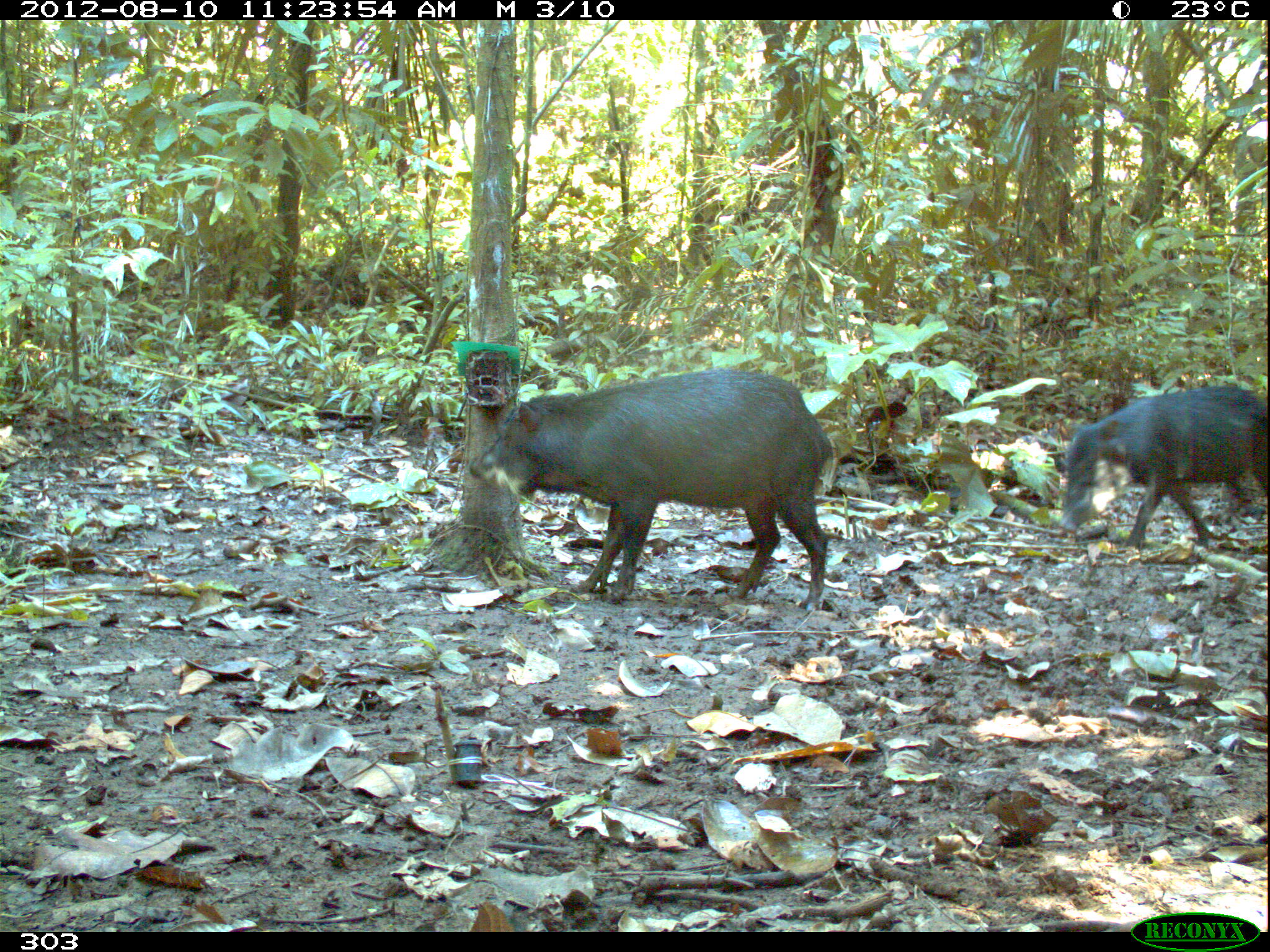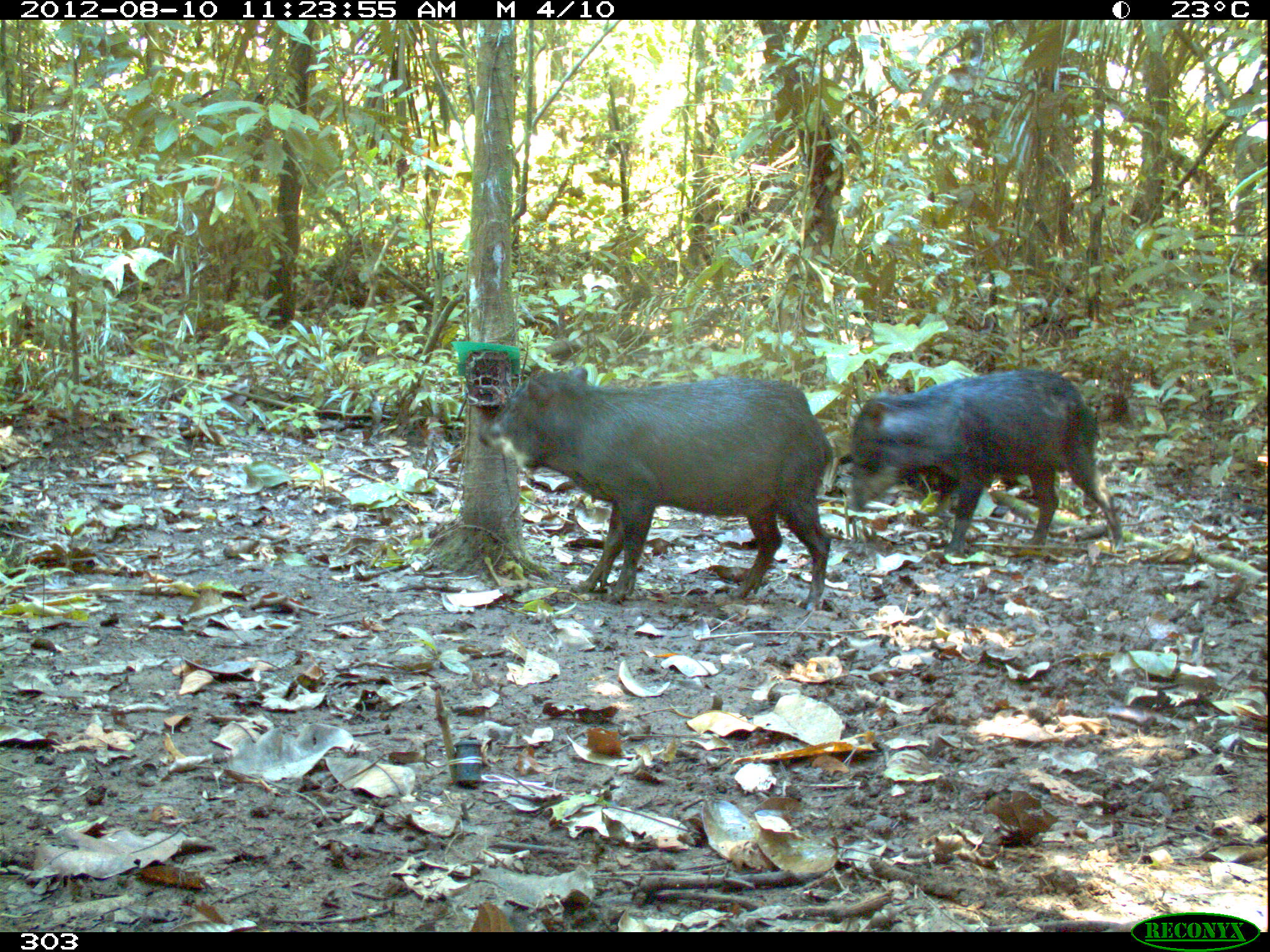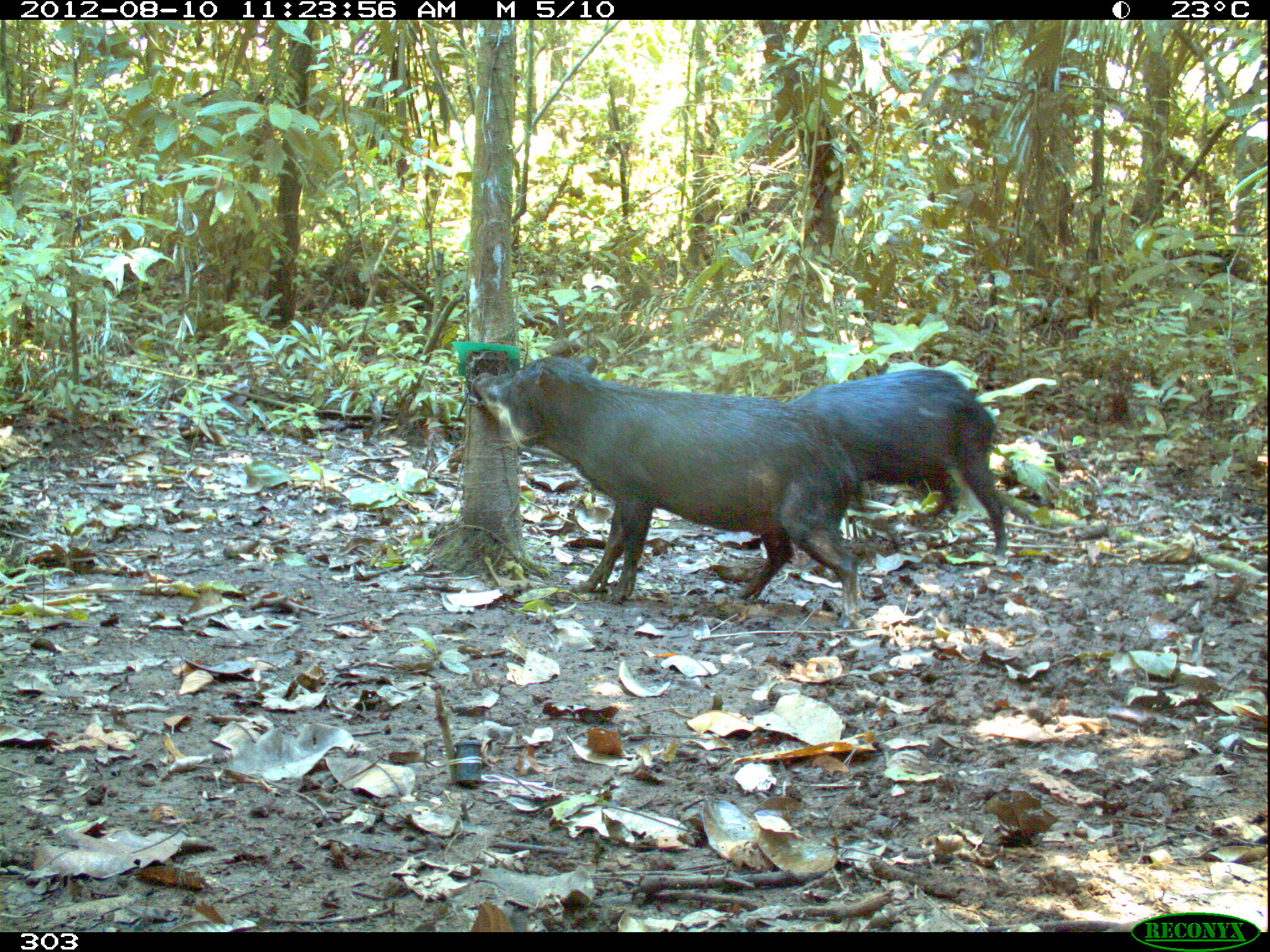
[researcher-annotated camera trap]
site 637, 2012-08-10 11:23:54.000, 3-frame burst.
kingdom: Animalia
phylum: Chordata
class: Mammalia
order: Artiodactyla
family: Tayassuidae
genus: Tayassu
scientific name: Tayassu pecari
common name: white-lipped peccary